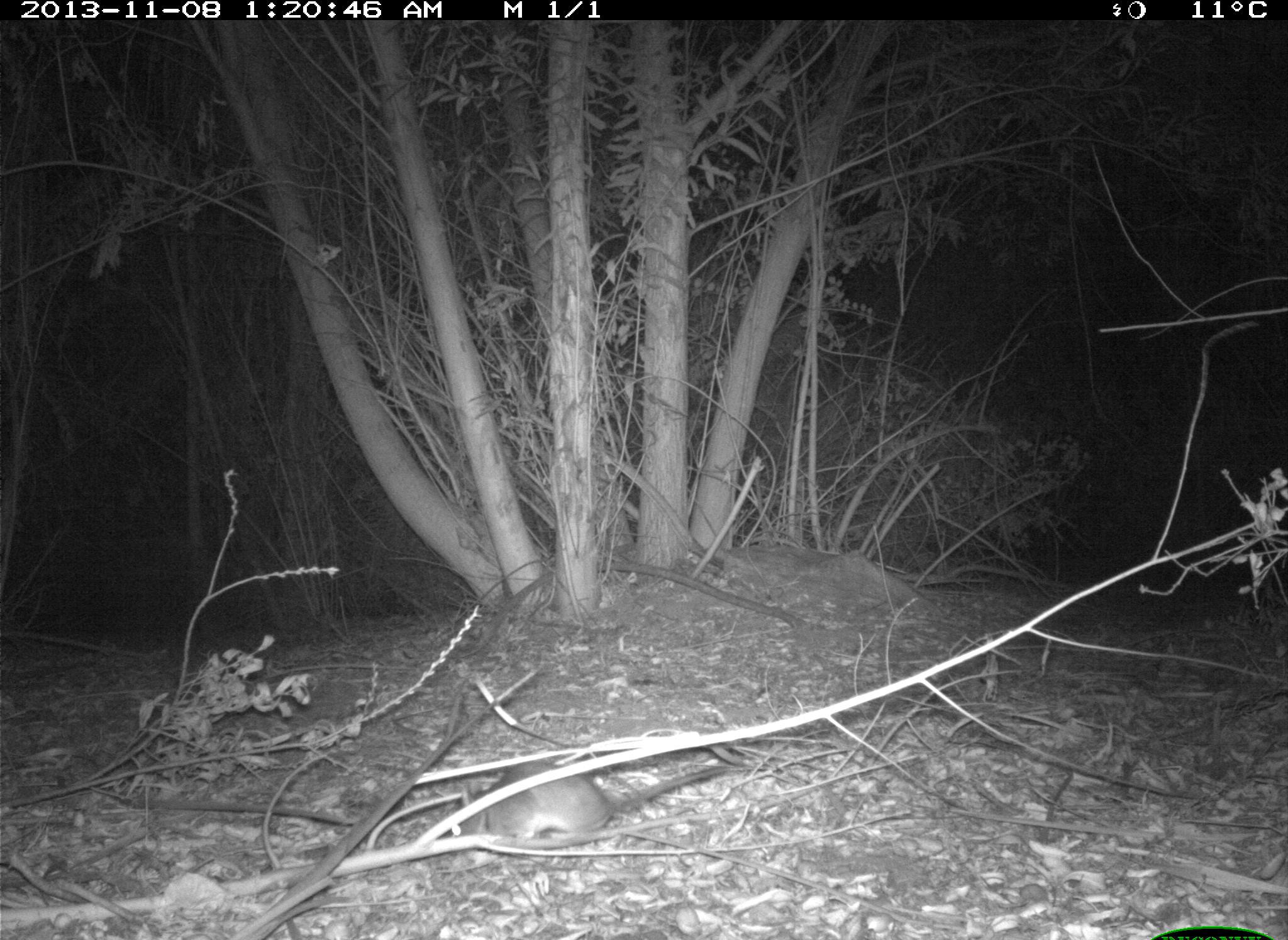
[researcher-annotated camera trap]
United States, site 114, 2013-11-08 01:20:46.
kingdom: Animalia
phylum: Chordata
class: Mammalia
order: Rodentia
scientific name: Rodentia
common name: rodent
Rodent (Rodentia).